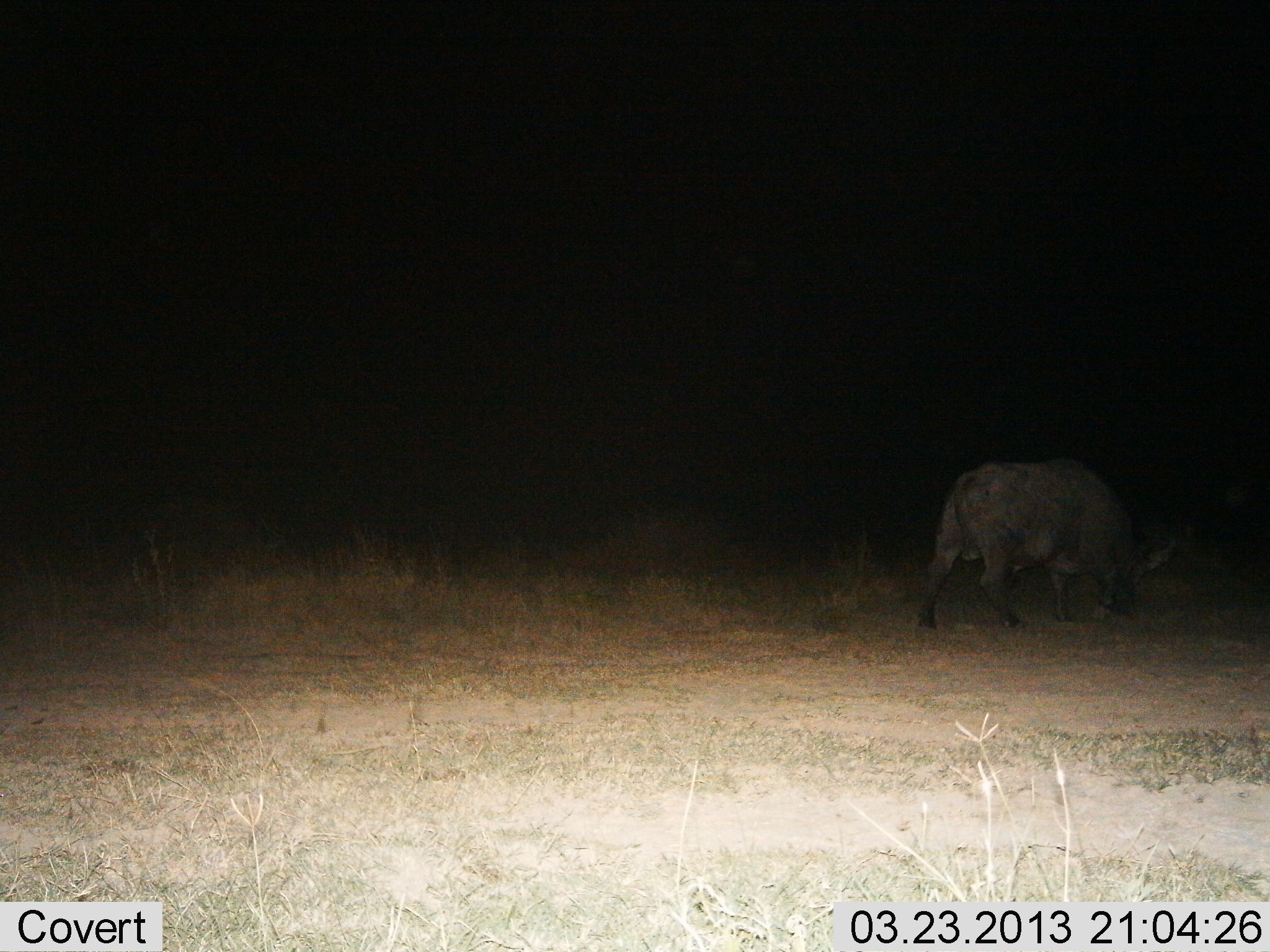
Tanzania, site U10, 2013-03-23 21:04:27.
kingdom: Animalia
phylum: Chordata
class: Mammalia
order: Artiodactyla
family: Bovidae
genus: Syncerus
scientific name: Syncerus caffer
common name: cape buffalo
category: buffalo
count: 1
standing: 18%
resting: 0%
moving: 18%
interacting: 0%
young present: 0%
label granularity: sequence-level